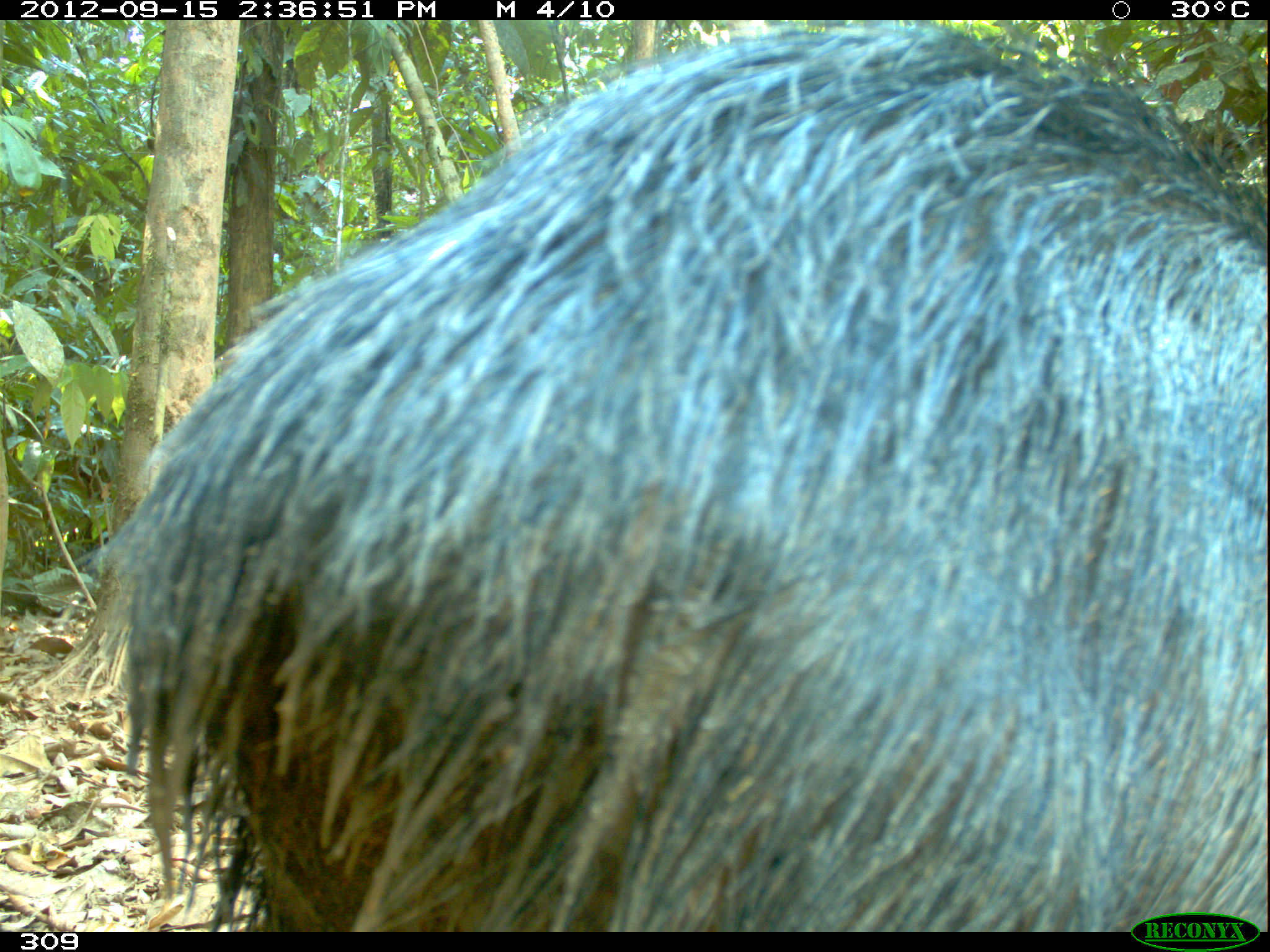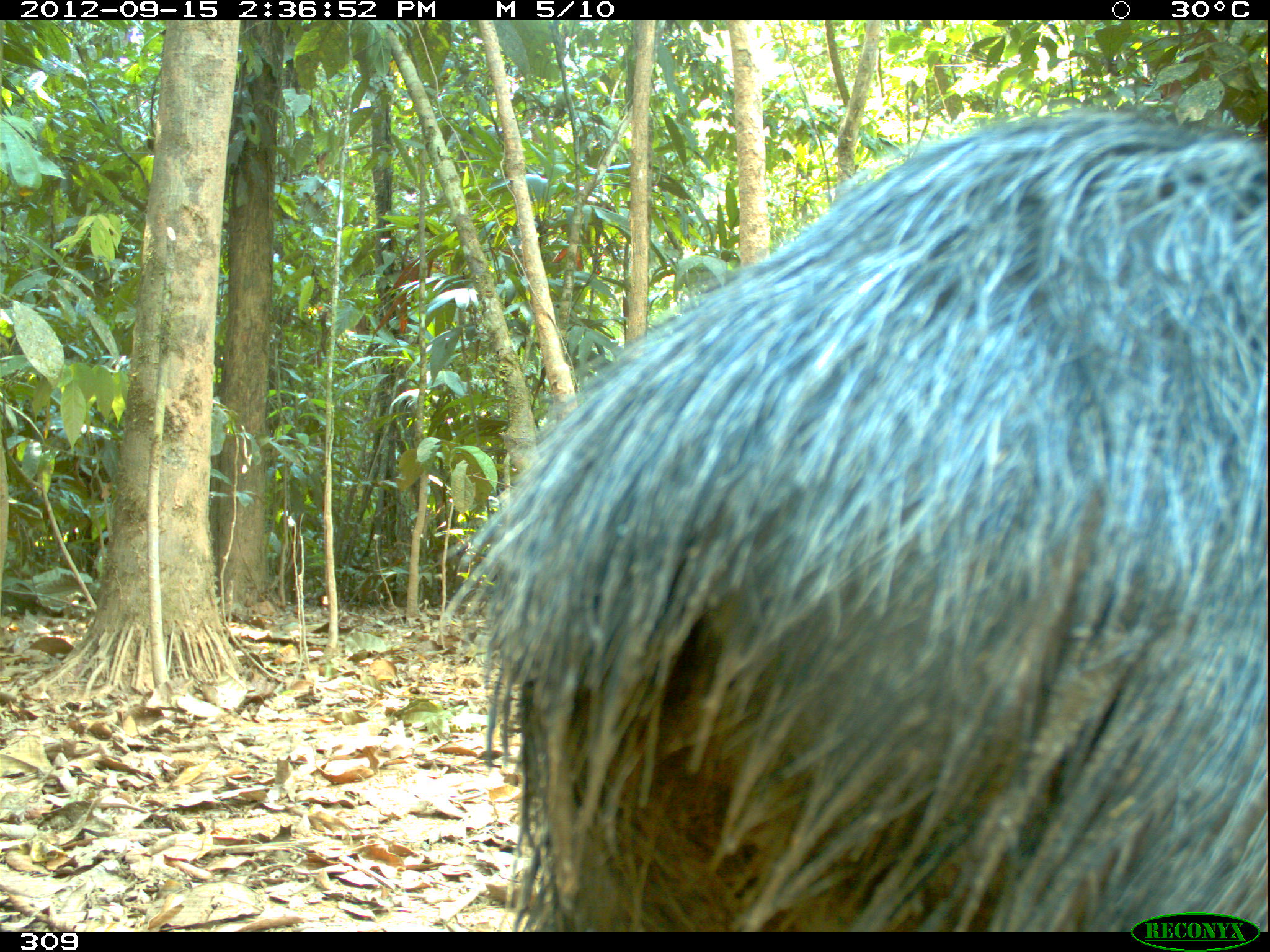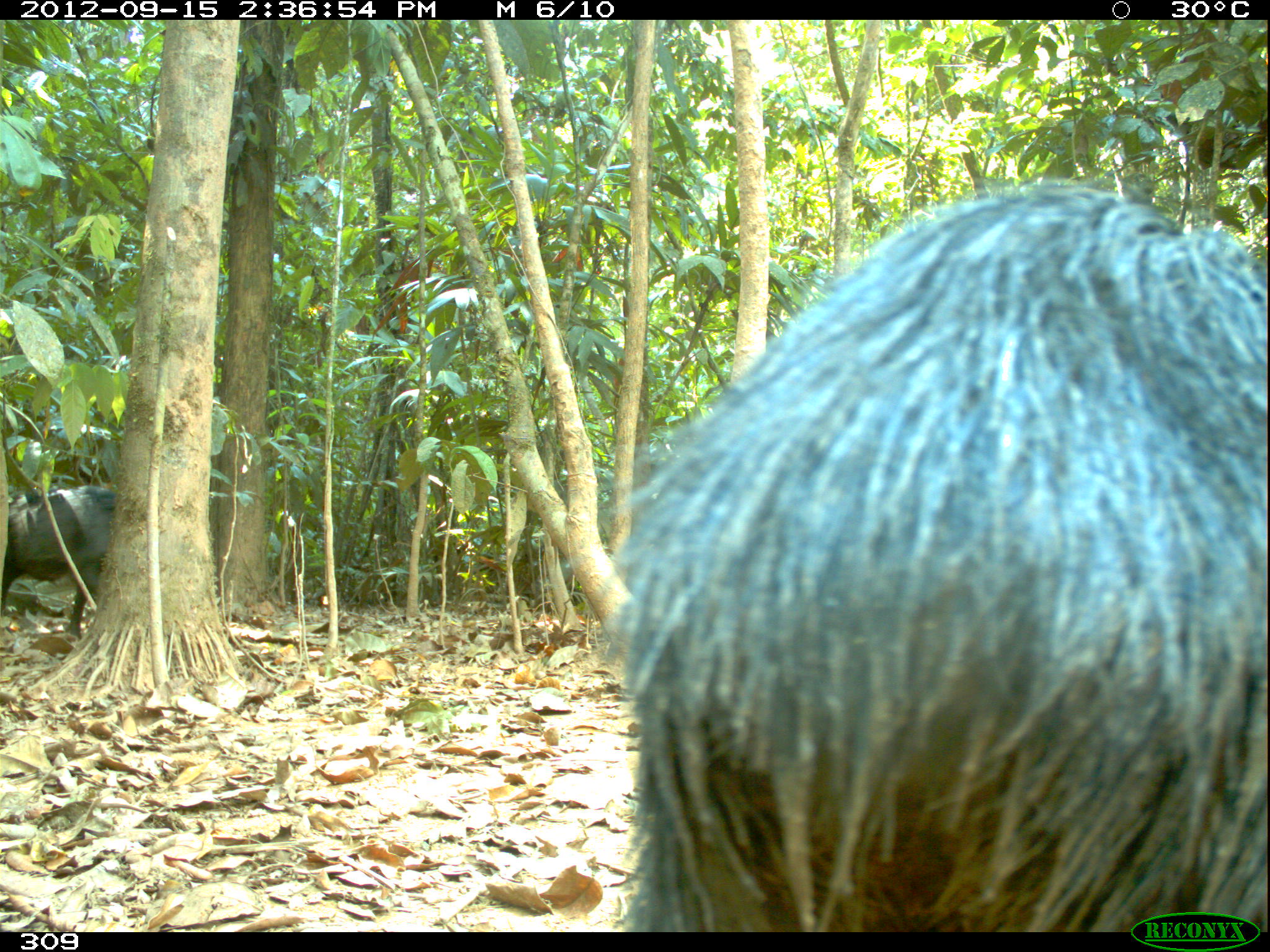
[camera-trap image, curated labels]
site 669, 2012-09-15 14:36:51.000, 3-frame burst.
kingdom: Animalia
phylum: Chordata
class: Mammalia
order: Artiodactyla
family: Tayassuidae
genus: Tayassu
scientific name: Tayassu pecari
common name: white-lipped peccary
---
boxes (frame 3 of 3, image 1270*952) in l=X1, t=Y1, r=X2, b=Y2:
tayassu pecari: l=609, t=183, r=1268, b=929; l=0, t=485, r=114, b=639